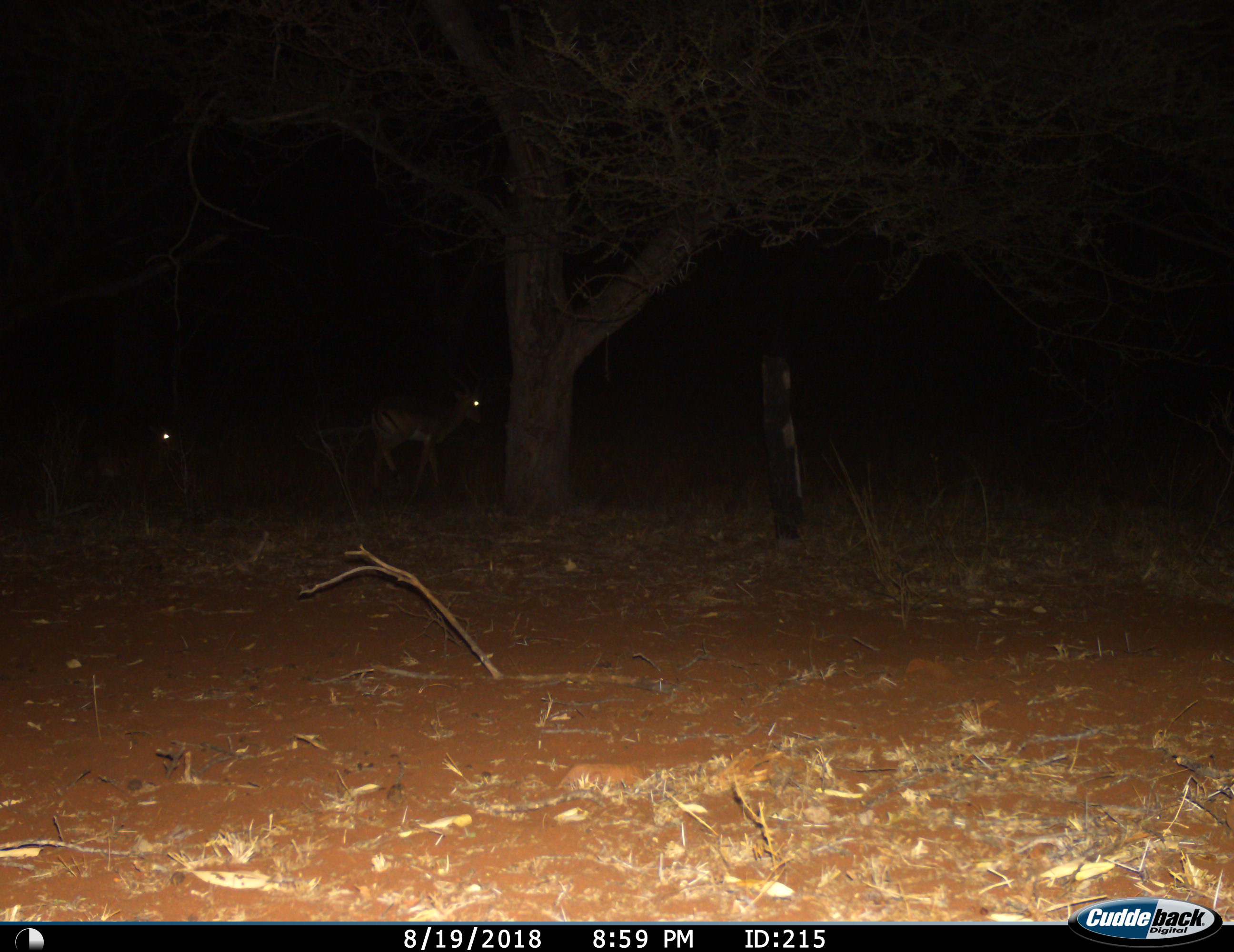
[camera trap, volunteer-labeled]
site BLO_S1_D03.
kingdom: Animalia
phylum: Chordata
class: Mammalia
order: Artiodactyla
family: Bovidae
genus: Aepyceros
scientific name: Aepyceros melampus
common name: impala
Impala (Aepyceros melampus), count 2. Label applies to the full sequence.